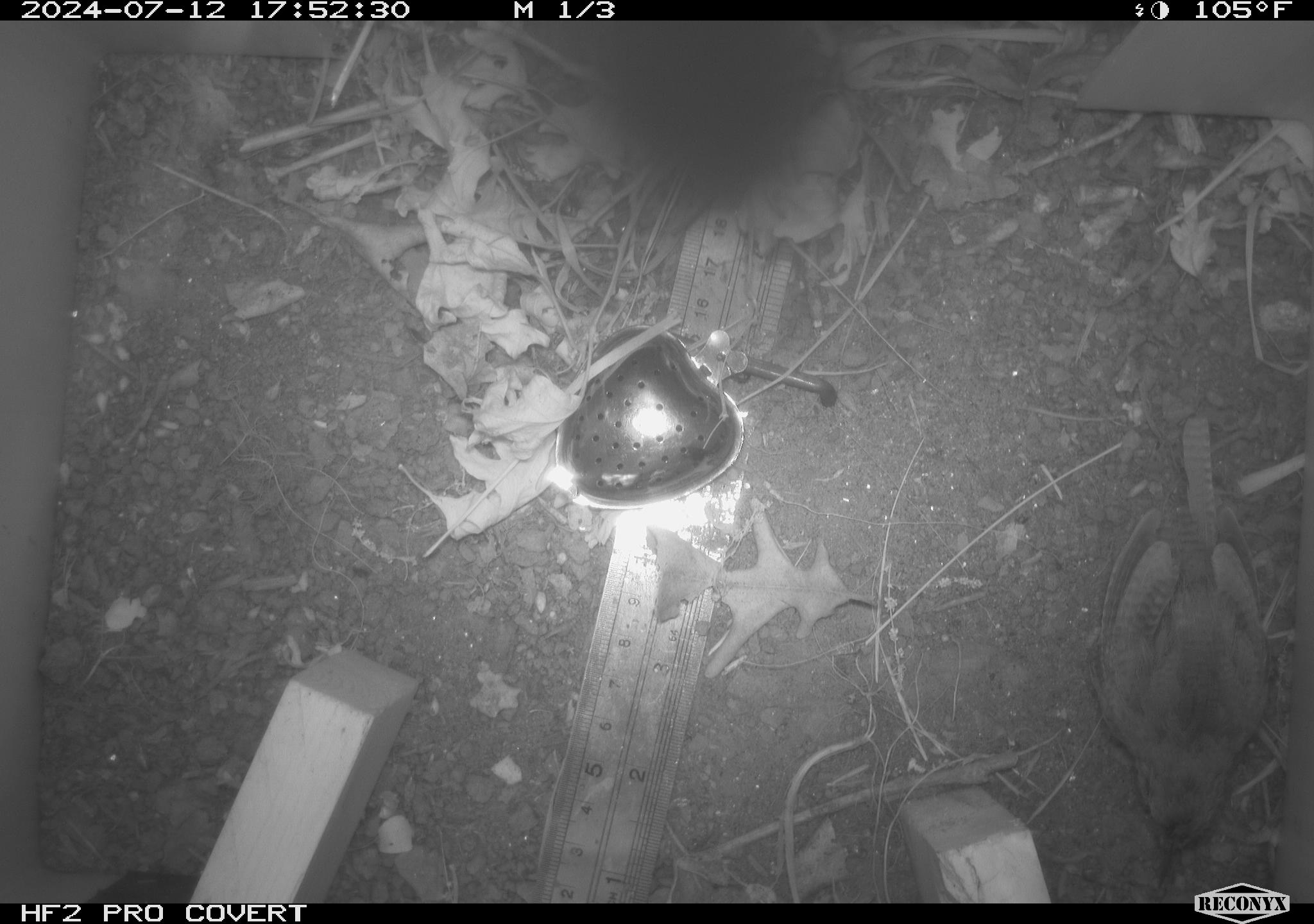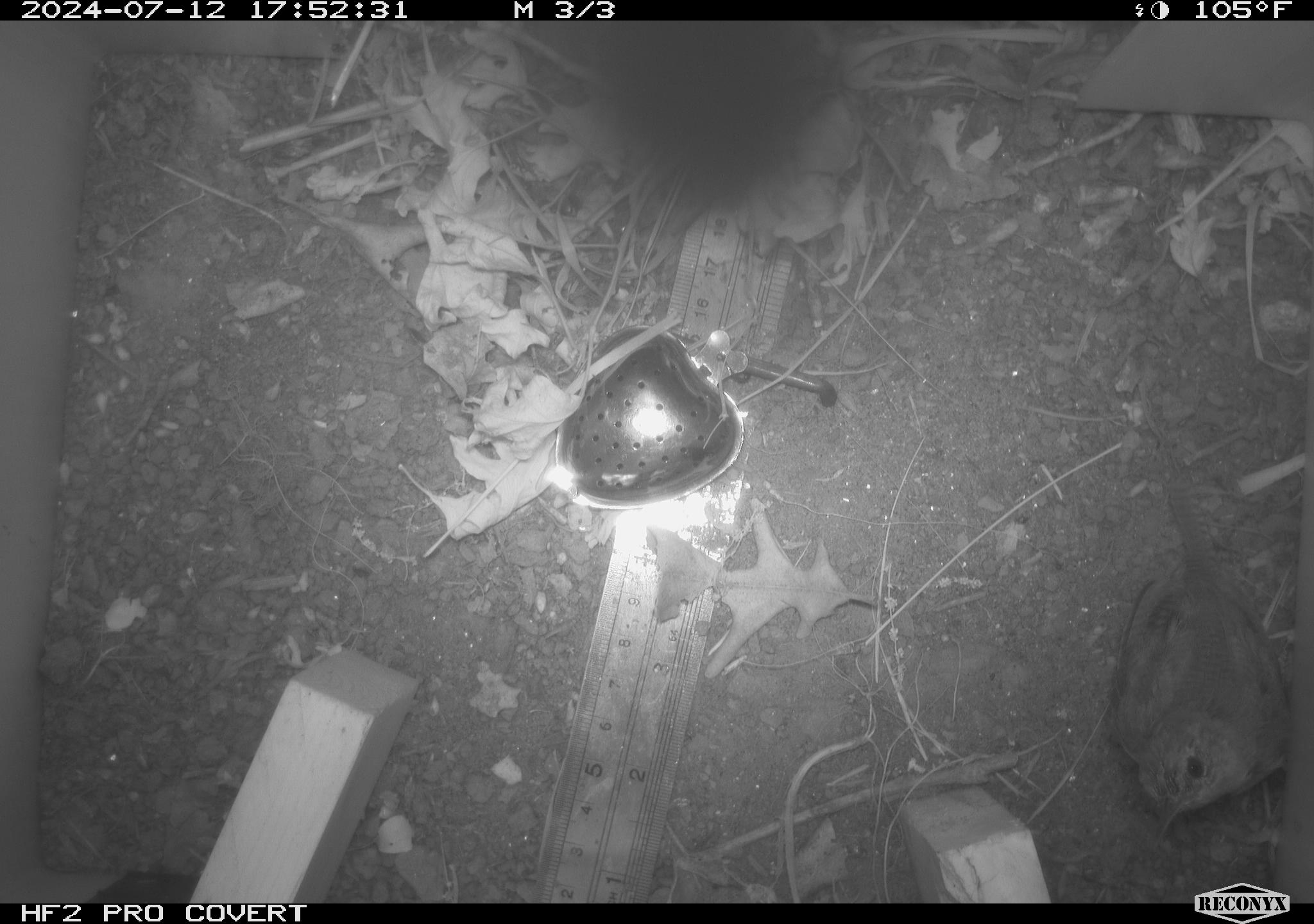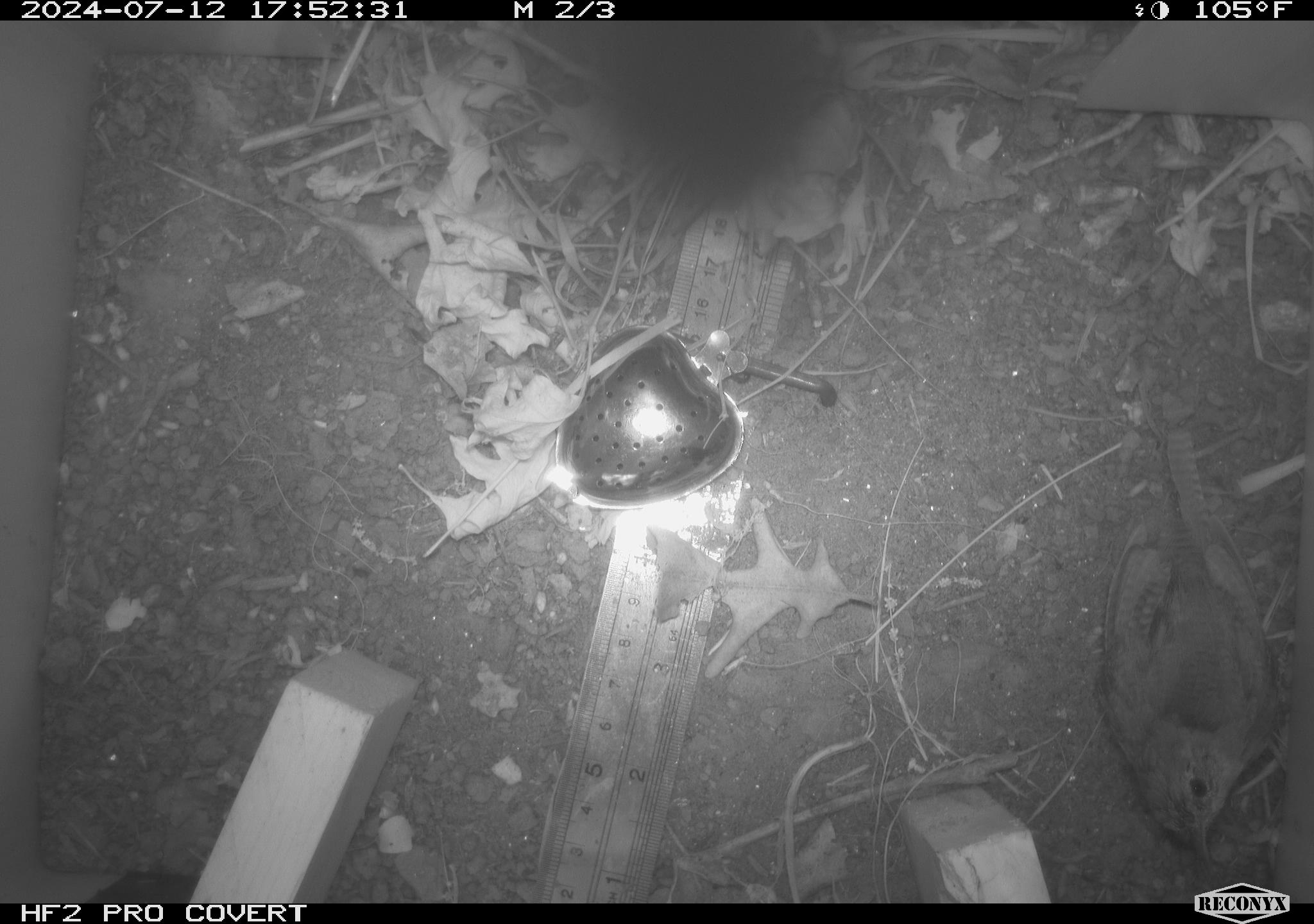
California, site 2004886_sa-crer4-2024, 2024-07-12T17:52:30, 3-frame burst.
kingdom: Animalia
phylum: Chordata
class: Aves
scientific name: Aves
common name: bird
Bird (Aves).